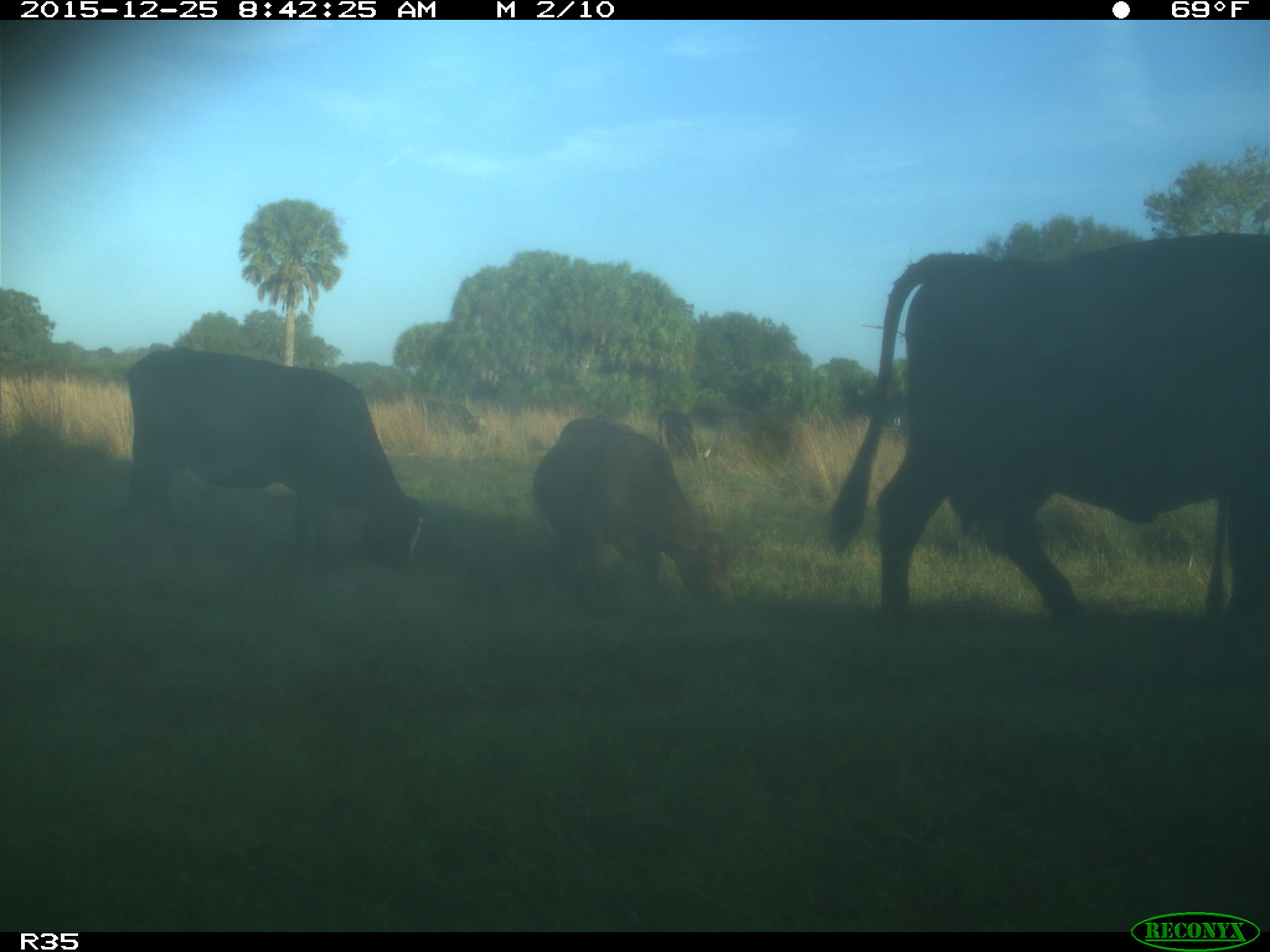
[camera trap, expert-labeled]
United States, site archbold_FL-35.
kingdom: Animalia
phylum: Chordata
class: Mammalia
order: Artiodactyla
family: Bovidae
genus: Bos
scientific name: Bos taurus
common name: domestic cow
Bos taurus (domestic cow).